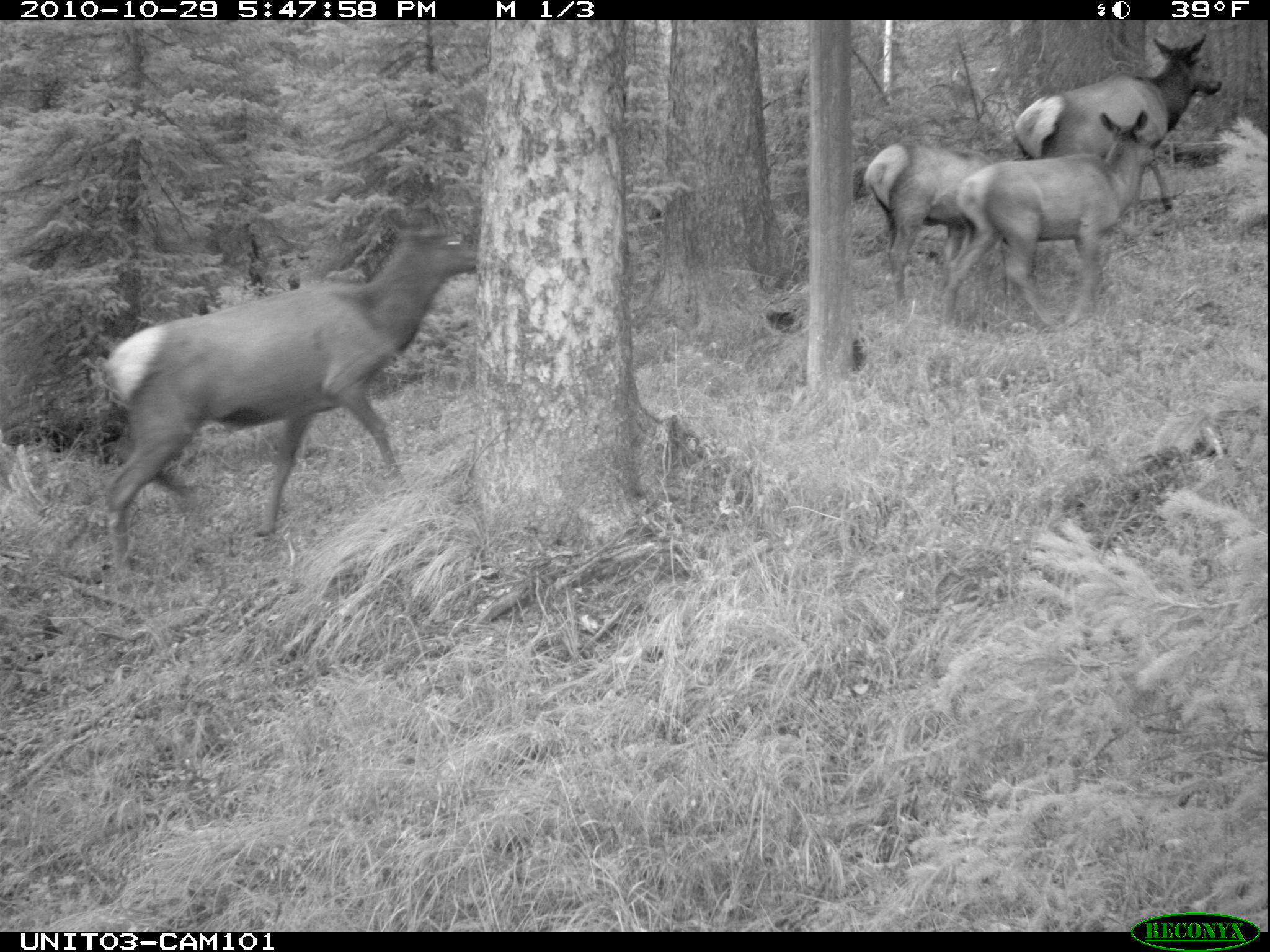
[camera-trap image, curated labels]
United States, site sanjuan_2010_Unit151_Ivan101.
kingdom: Animalia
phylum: Chordata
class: Mammalia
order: Artiodactyla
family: Cervidae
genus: Cervus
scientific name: Cervus elaphus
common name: red deer